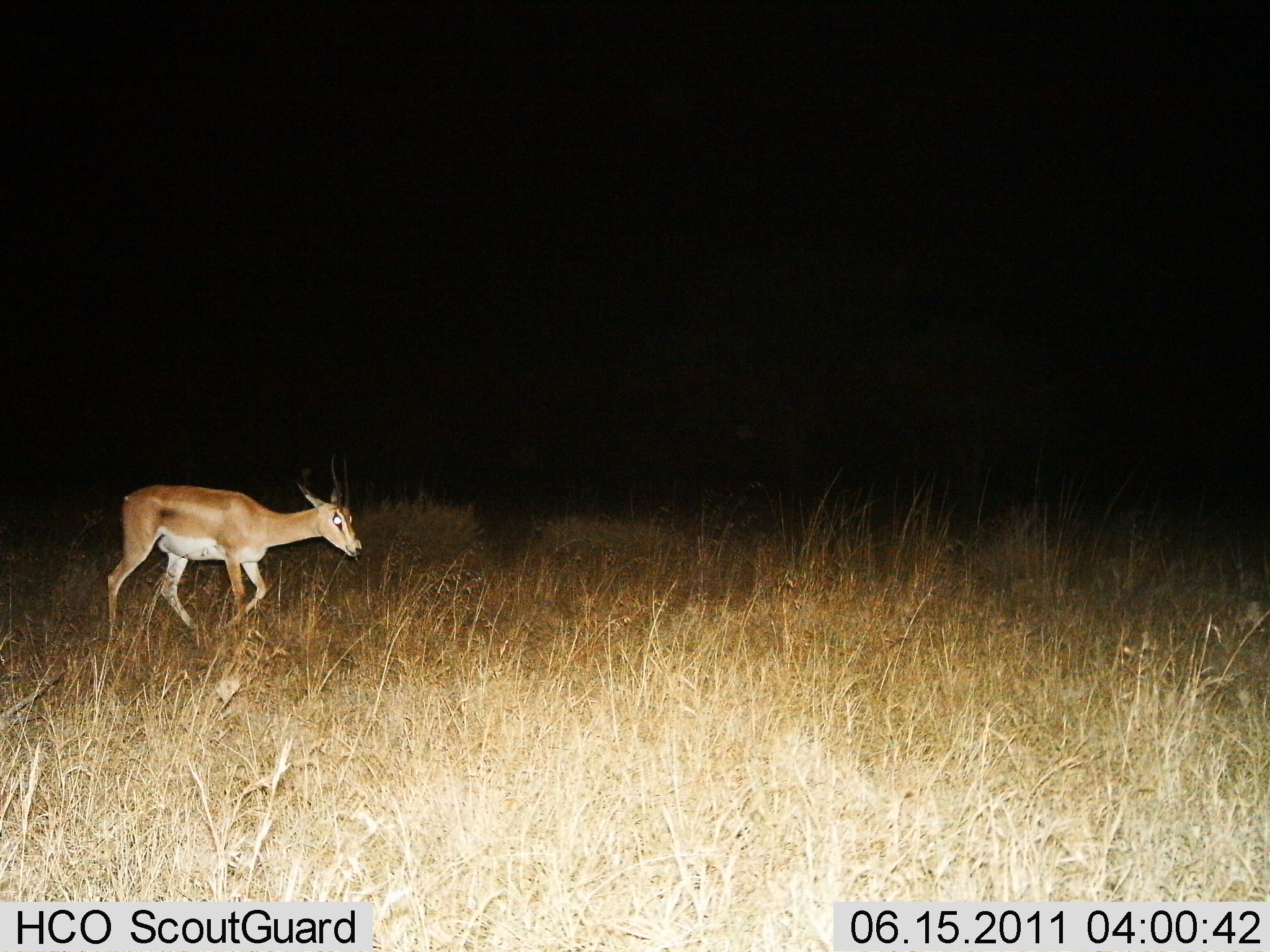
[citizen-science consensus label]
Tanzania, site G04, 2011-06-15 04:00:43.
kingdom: Animalia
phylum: Chordata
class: Mammalia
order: Artiodactyla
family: Bovidae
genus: Nanger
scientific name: Nanger granti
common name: grant's gazelle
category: gazellegrants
Gazellegrants (grant's gazelle) (Nanger granti), count 1. Behavior (volunteer vote fractions): standing 20%, resting 0%, moving 90%, interacting 0%. Young present (vote fraction): 0%. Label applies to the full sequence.